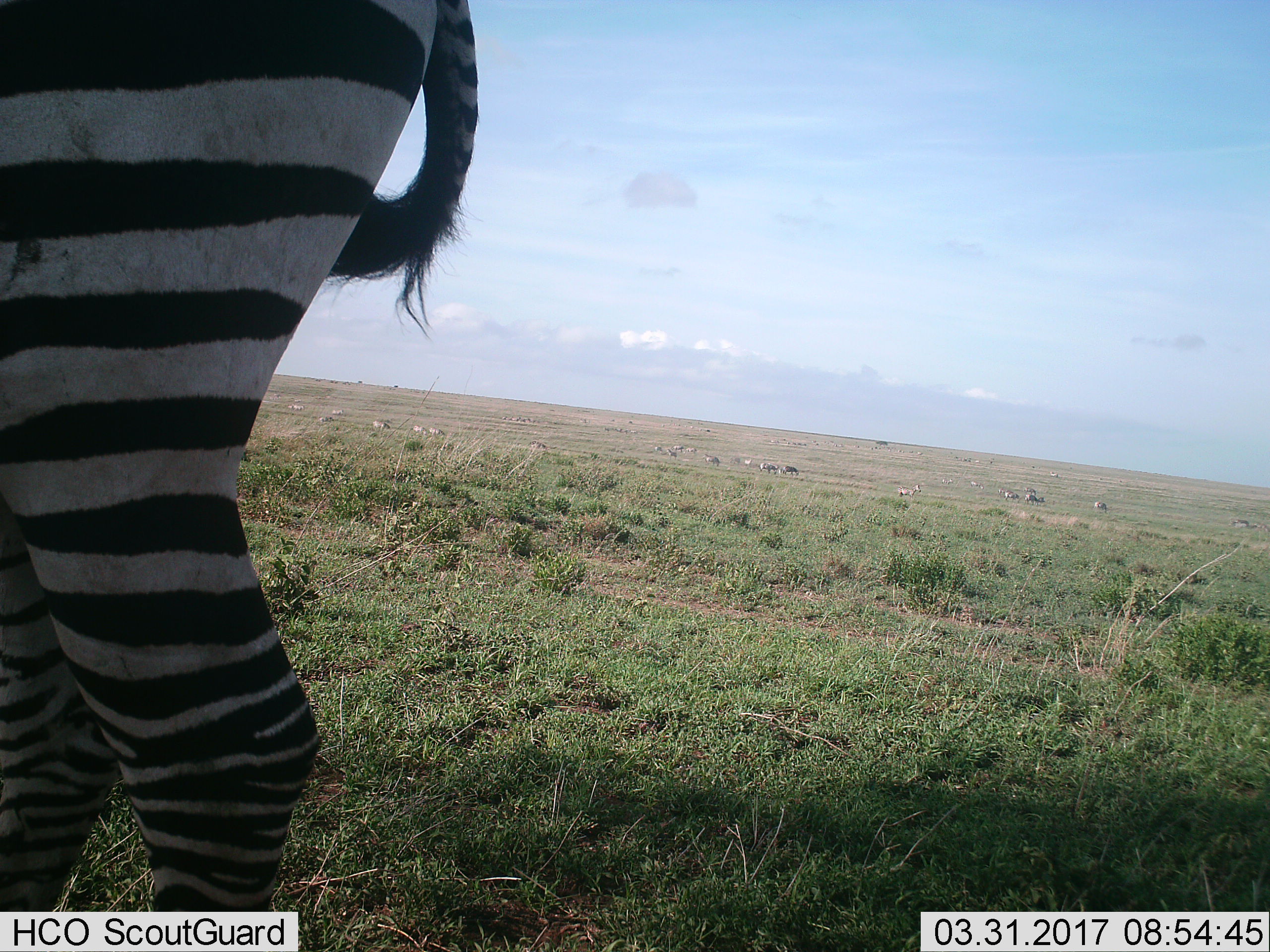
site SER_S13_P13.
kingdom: Animalia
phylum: Chordata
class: Mammalia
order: Perissodactyla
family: Equidae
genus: Equus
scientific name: Equus quagga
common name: plains zebra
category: zebraplains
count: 1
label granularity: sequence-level